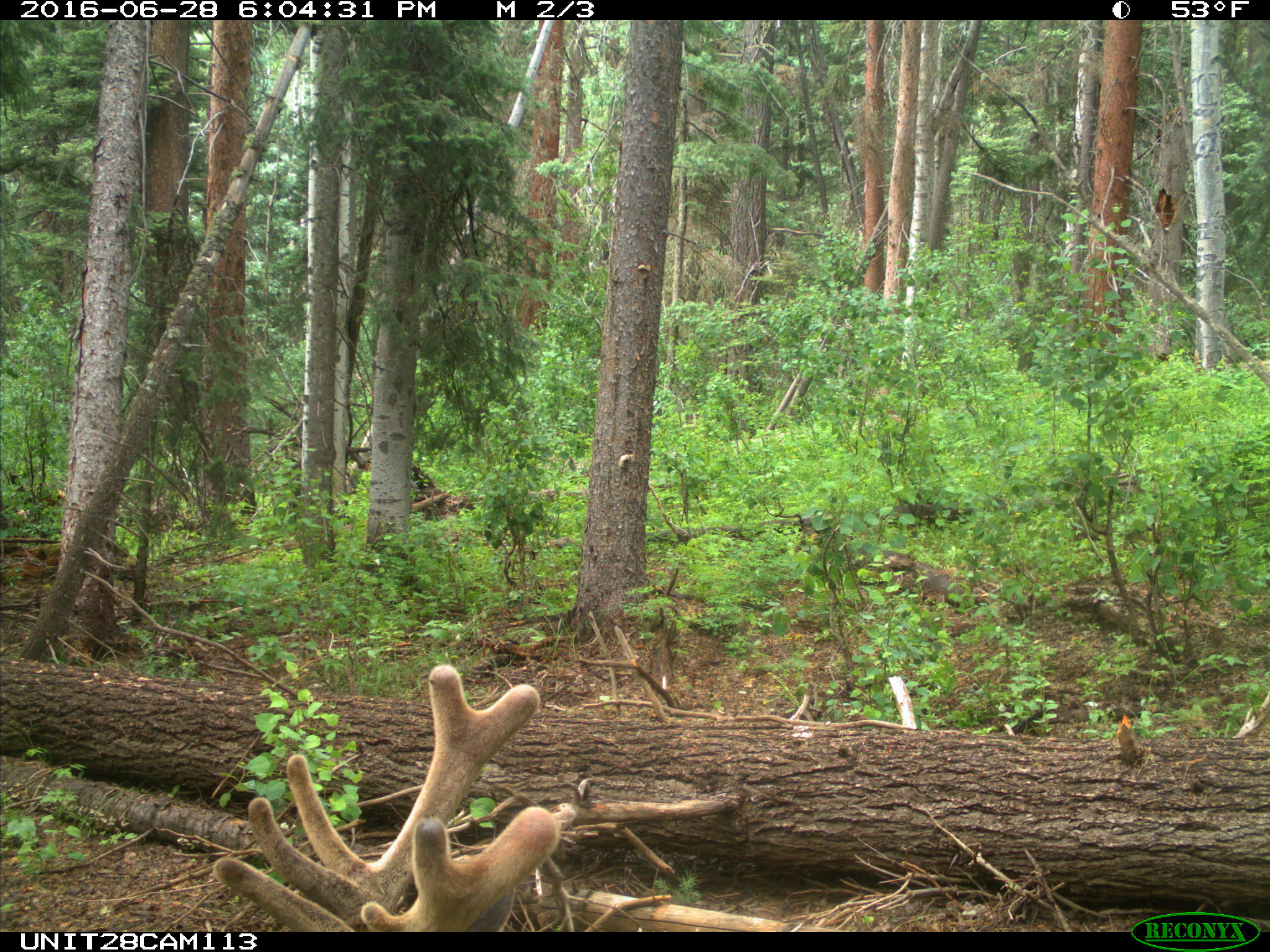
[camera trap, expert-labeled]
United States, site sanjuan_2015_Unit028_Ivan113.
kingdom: Animalia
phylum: Chordata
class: Mammalia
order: Artiodactyla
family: Cervidae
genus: Cervus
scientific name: Cervus elaphus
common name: red deer